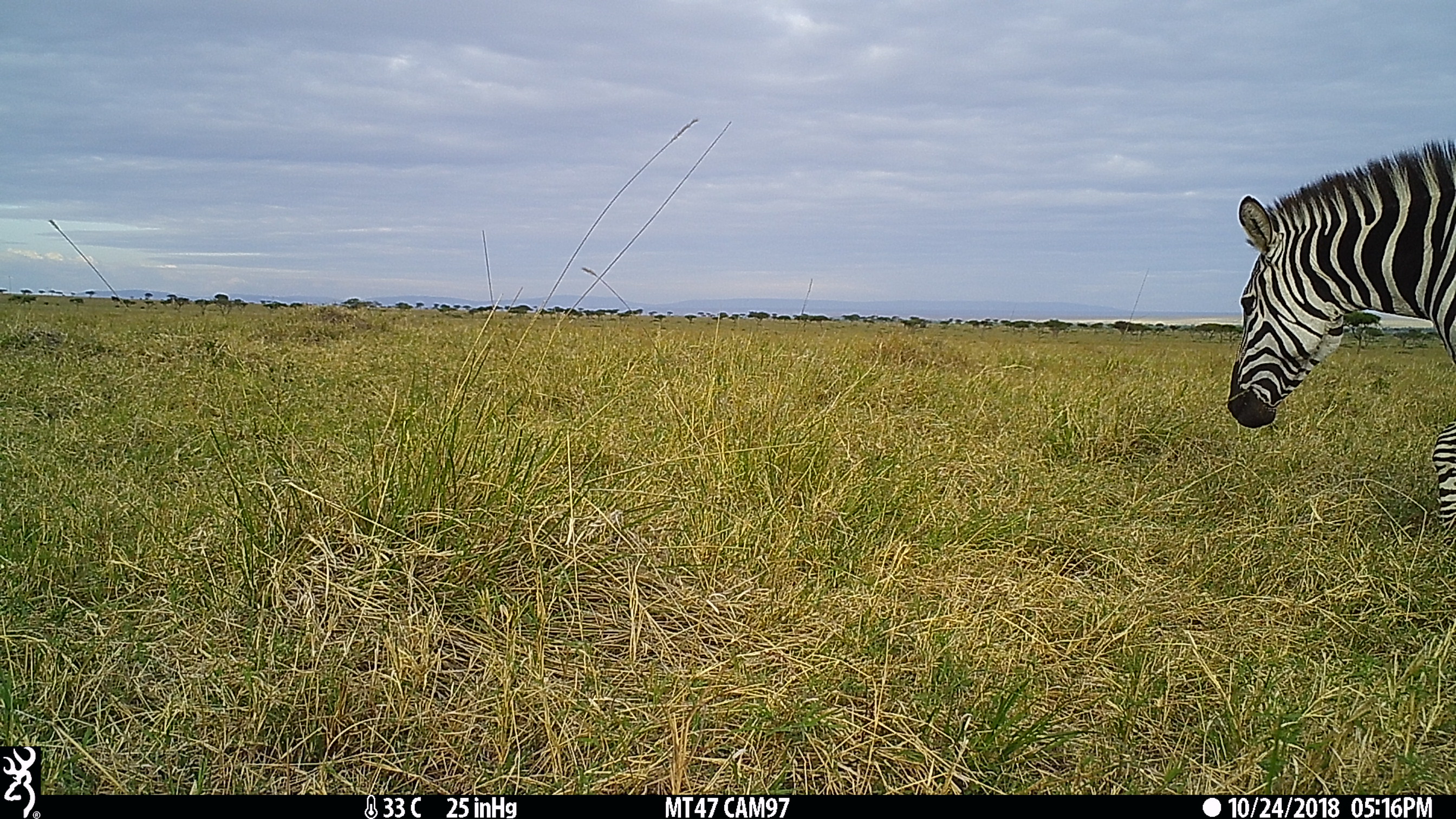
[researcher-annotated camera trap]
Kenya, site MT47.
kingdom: Animalia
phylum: Chordata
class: Mammalia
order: Perissodactyla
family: Equidae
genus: Equus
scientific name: Equus quagga burchellii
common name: burchell's zebra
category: zebra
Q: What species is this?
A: Zebra (burchell's zebra) (Equus quagga burchellii).